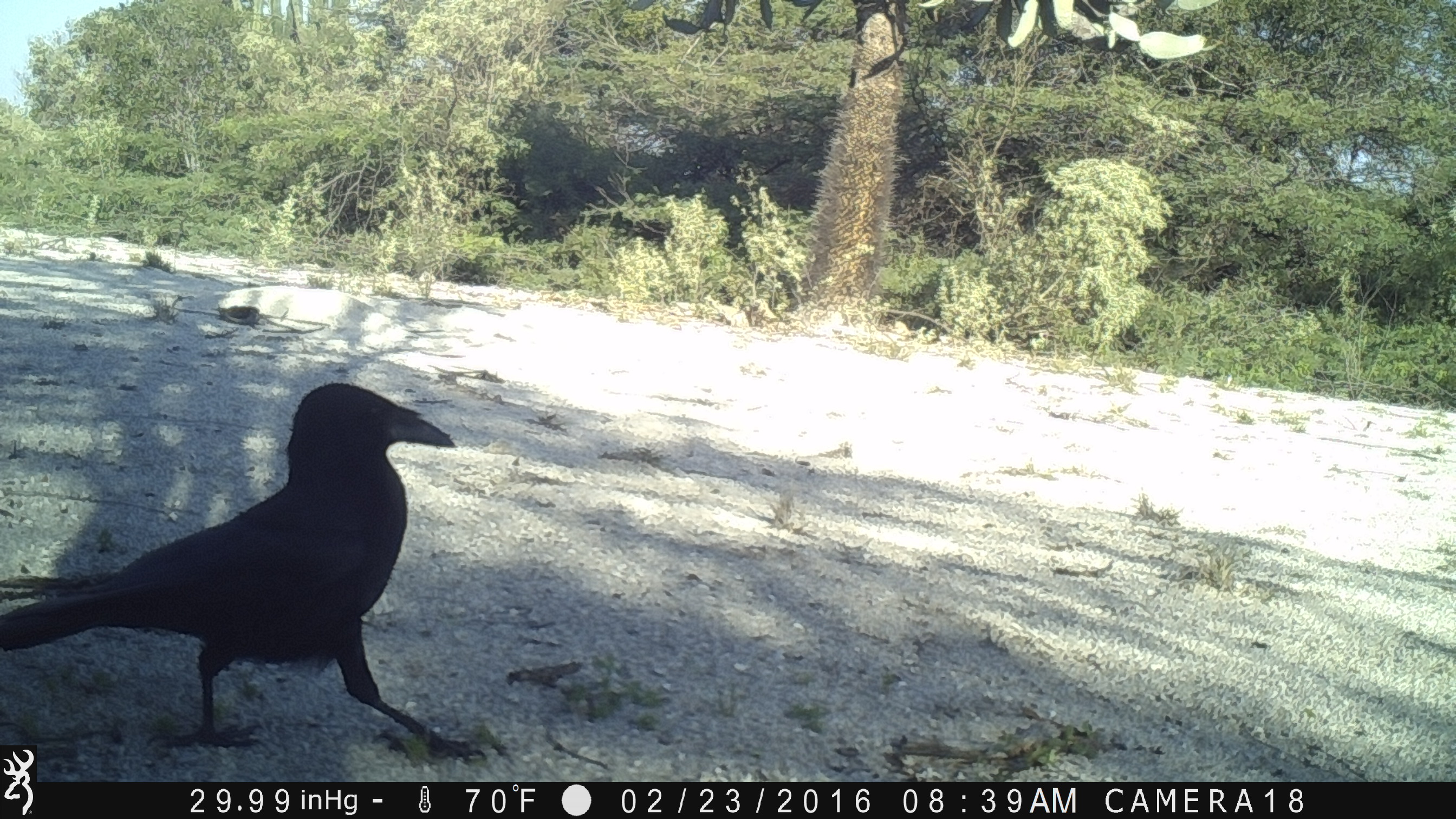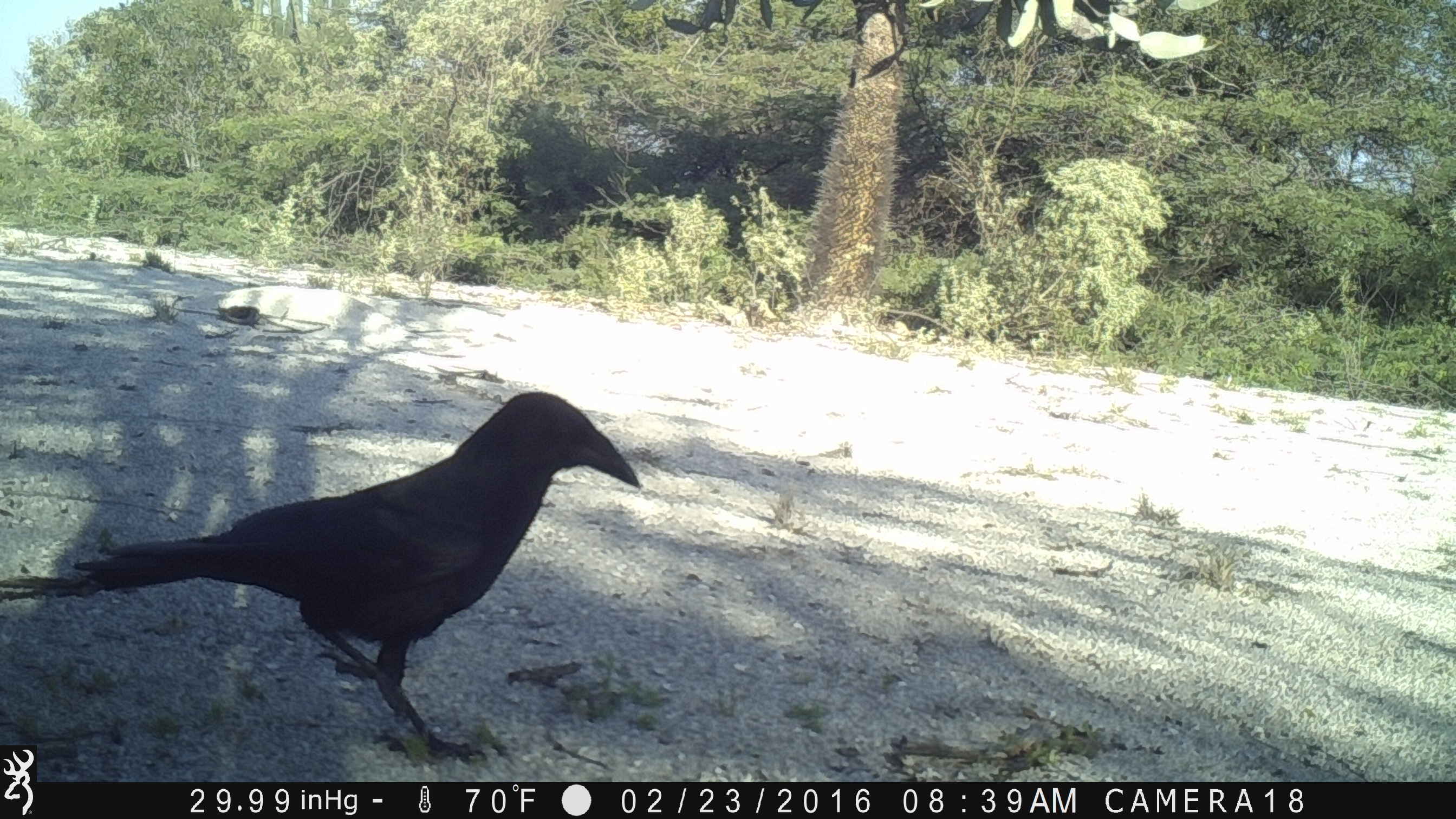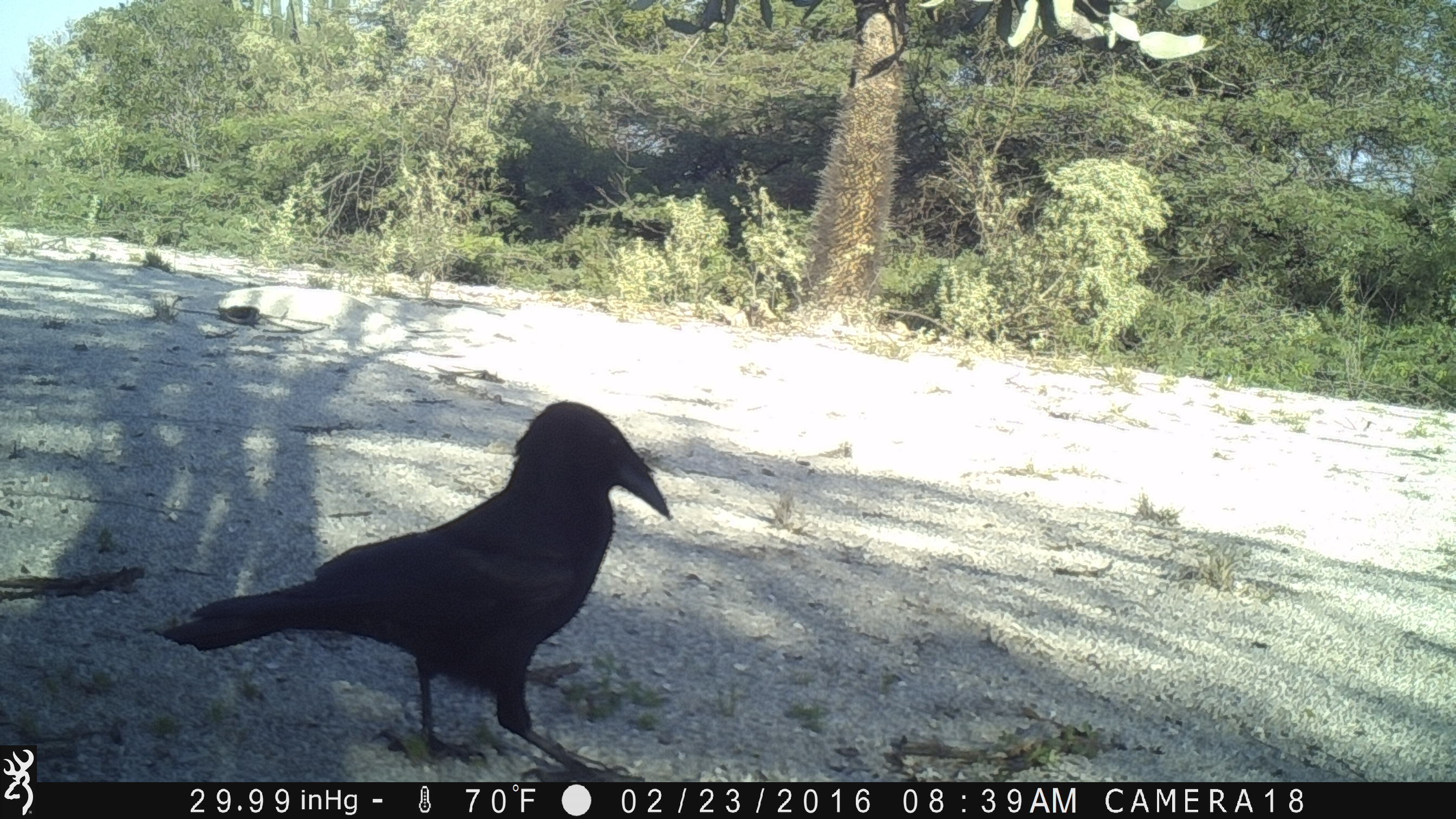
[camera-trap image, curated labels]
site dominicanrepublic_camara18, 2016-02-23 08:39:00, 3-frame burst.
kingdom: Animalia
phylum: Chordata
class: Aves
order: Passeriformes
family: Corvidae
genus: Corvus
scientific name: Corvus corax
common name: raven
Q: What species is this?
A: Raven (Corvus corax).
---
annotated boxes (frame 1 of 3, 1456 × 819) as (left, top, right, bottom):
raven: (2, 381, 471, 742)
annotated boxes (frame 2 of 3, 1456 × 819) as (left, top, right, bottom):
raven: (24, 389, 645, 747)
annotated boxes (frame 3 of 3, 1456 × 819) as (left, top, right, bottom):
raven: (138, 398, 677, 771)